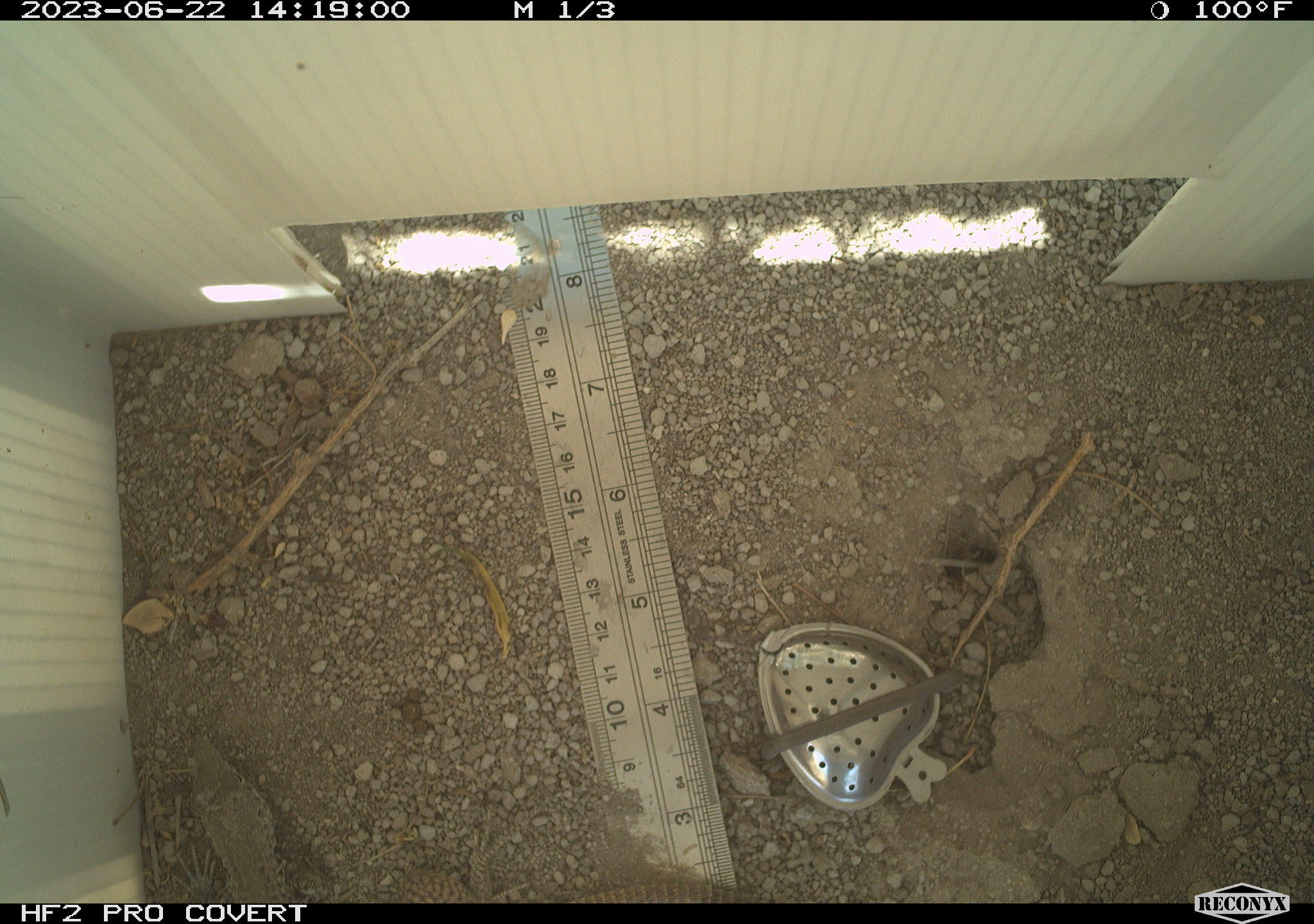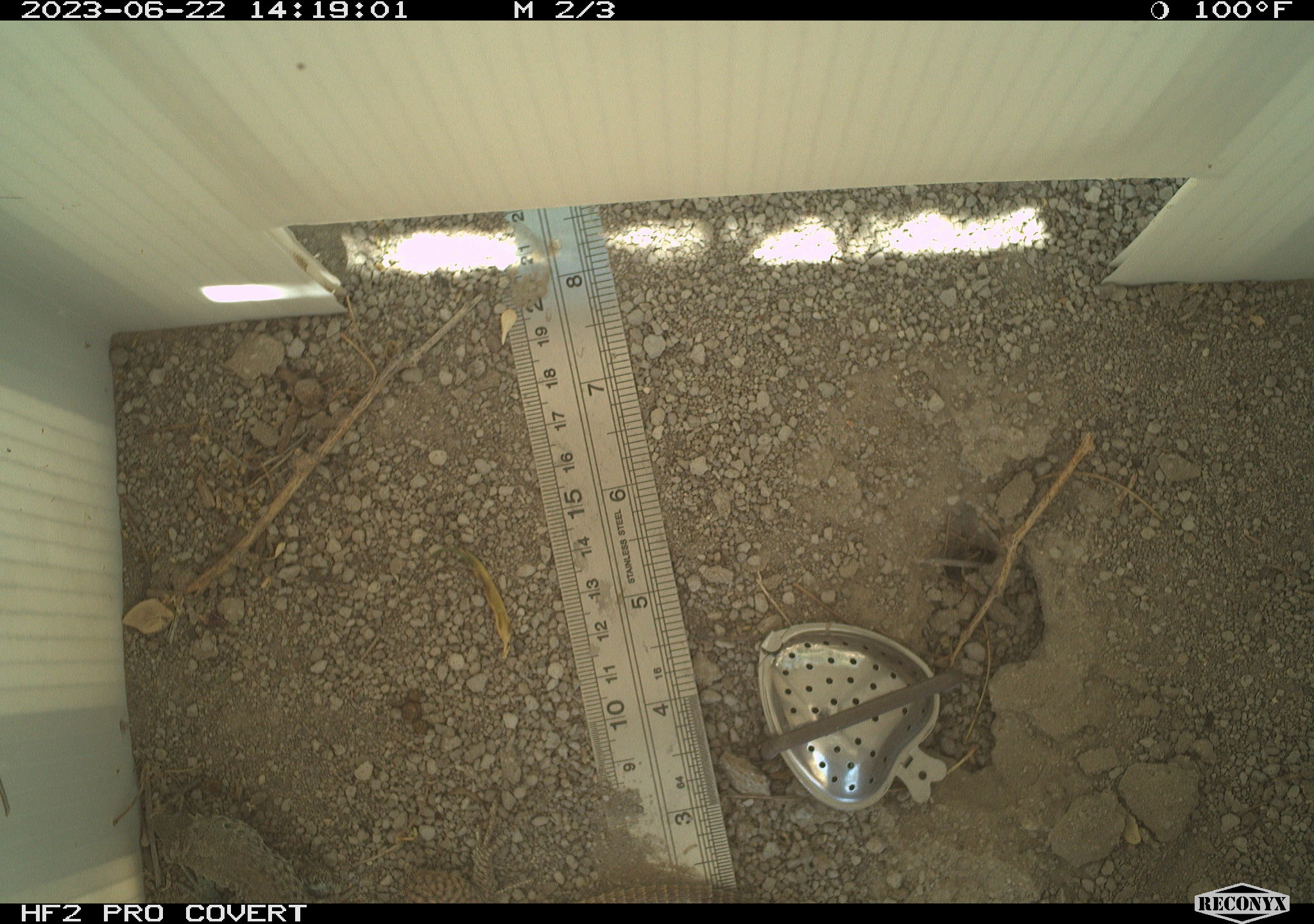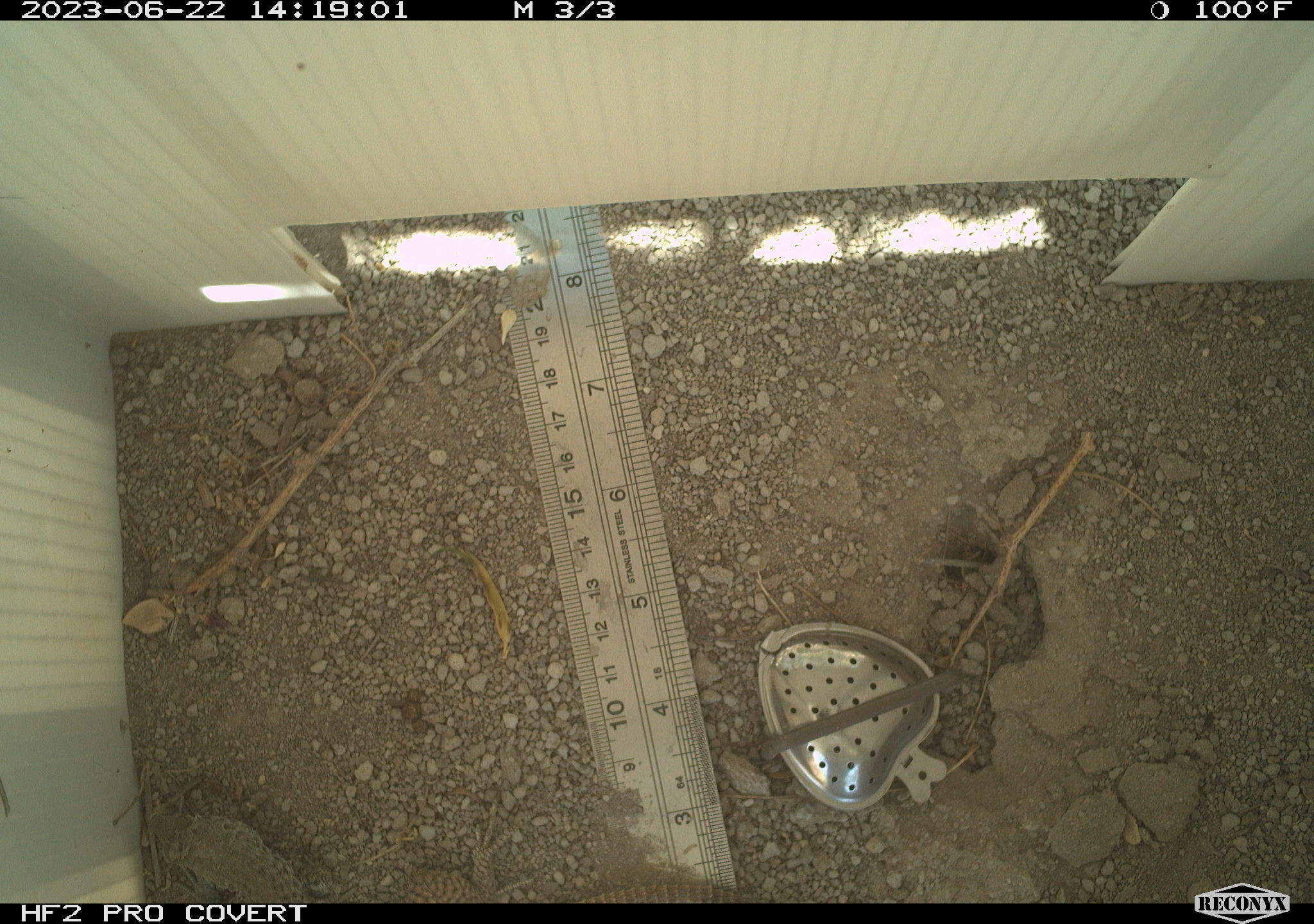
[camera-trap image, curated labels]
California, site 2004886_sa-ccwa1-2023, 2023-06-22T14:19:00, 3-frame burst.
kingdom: Animalia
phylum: Chordata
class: Reptilia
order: Squamata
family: Teiidae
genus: Aspidoscelis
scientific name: Aspidoscelis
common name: whiptail lizards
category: aspidoscelis species